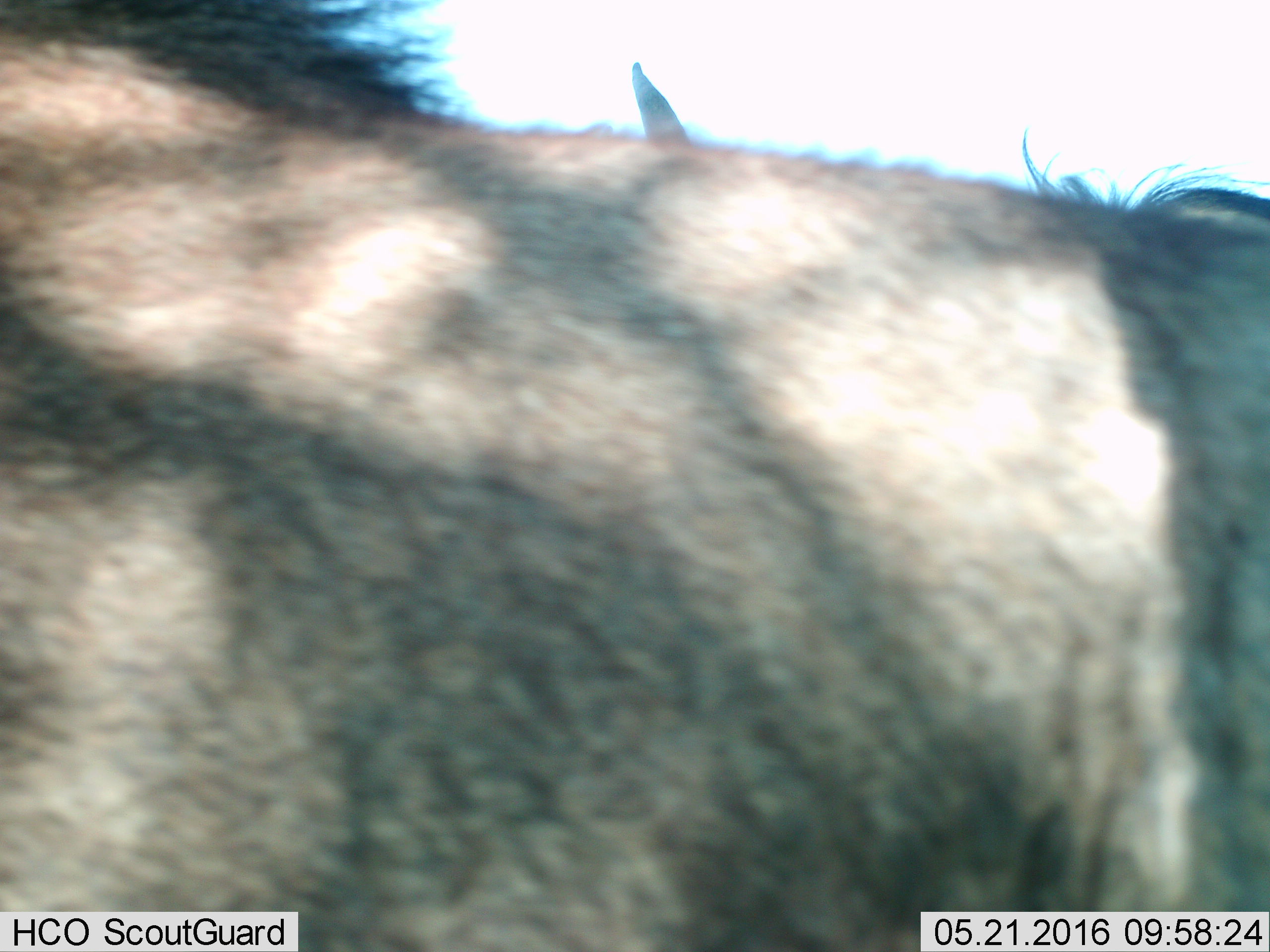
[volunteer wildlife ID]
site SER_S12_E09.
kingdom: Animalia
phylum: Chordata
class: Mammalia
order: Artiodactyla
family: Bovidae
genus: Connochaetes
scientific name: Connochaetes taurinus taurinus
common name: blue wildebeest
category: wildebeestblue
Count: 2.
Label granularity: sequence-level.